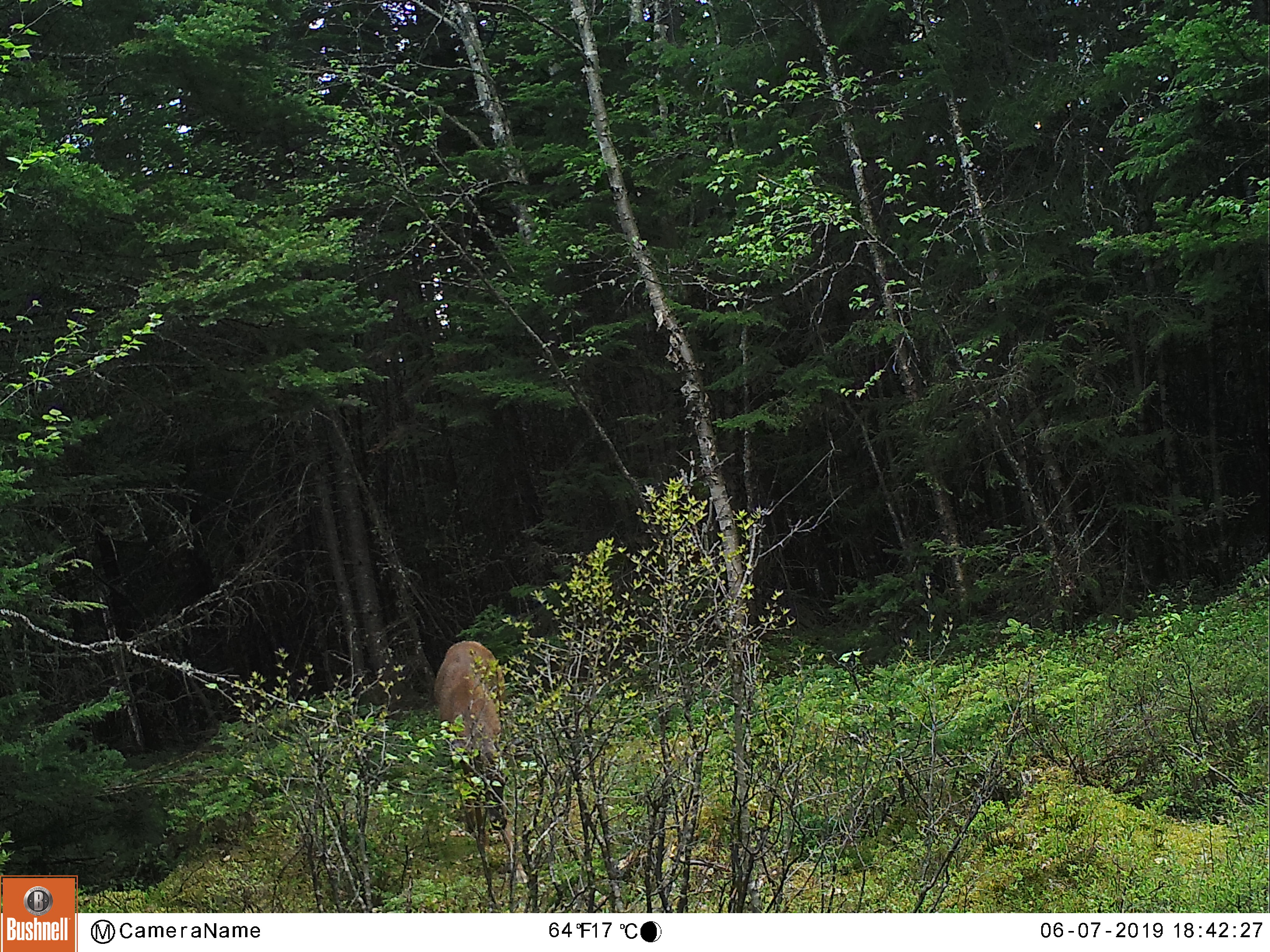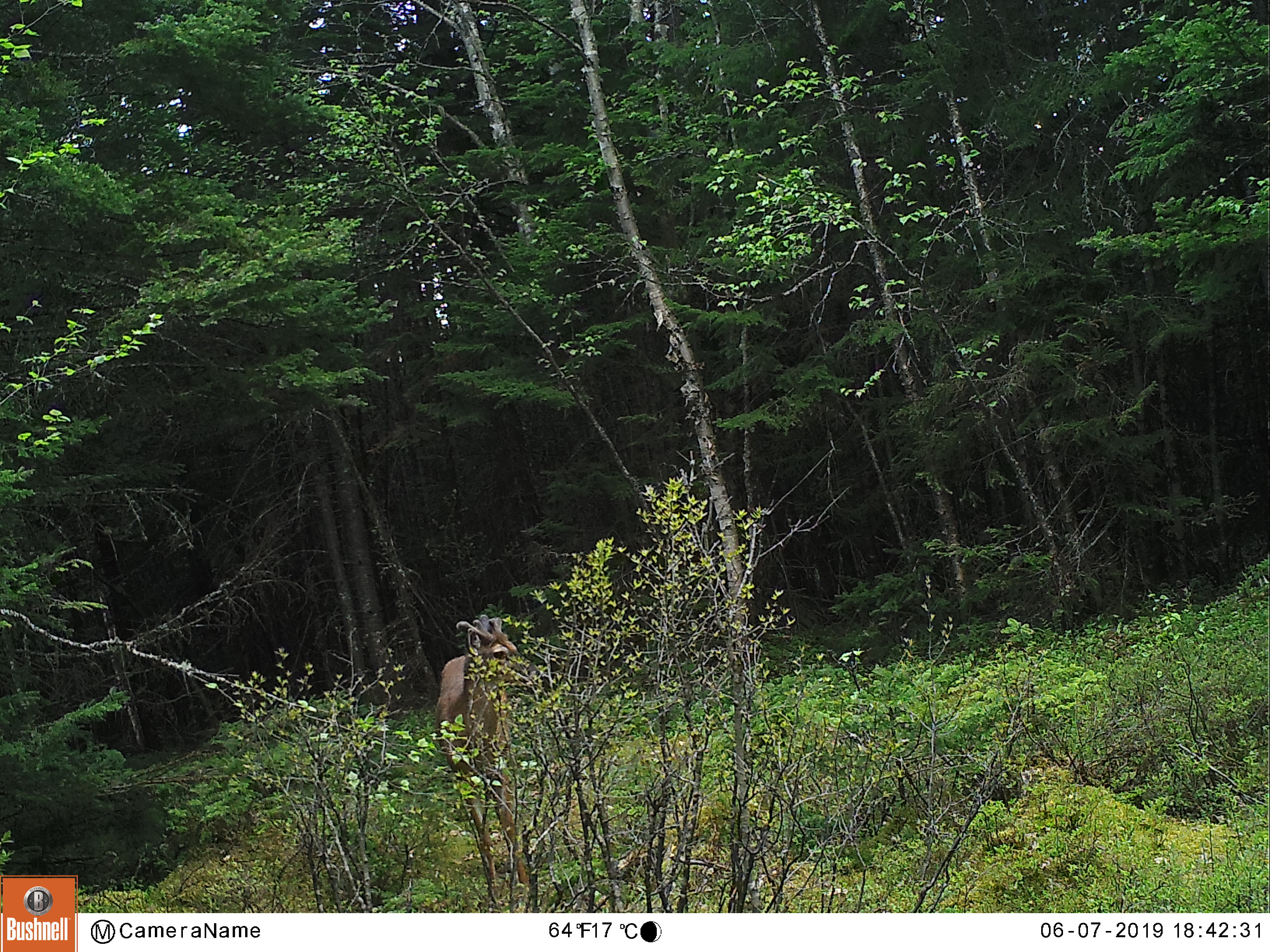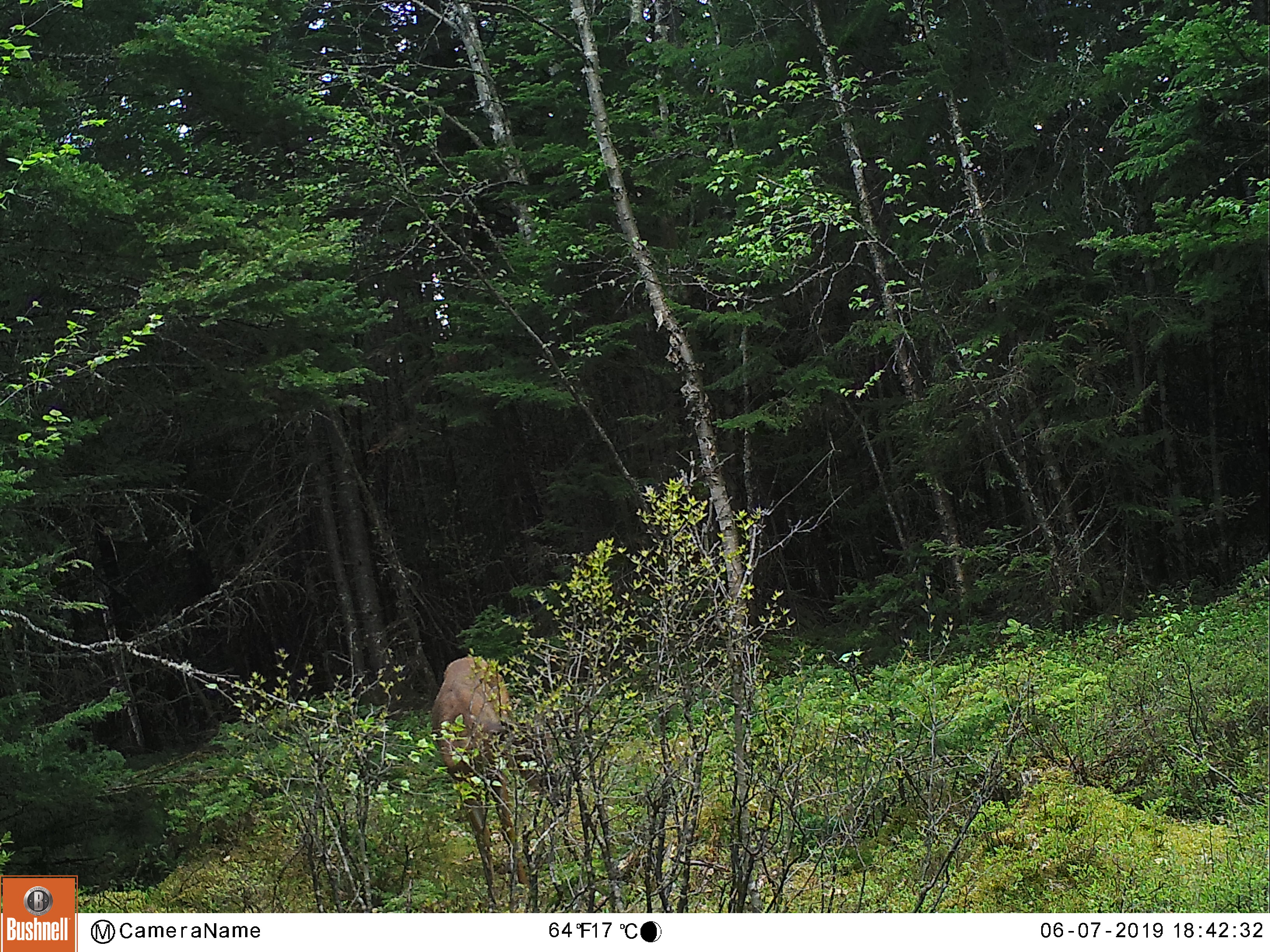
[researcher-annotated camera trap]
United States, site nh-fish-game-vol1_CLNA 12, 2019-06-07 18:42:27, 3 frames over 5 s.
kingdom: Animalia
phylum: Chordata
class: Mammalia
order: Artiodactyla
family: Cervidae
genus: Odocoileus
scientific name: Odocoileus virginianus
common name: white-tailed deer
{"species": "white-tailed deer (Odocoileus virginianus)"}